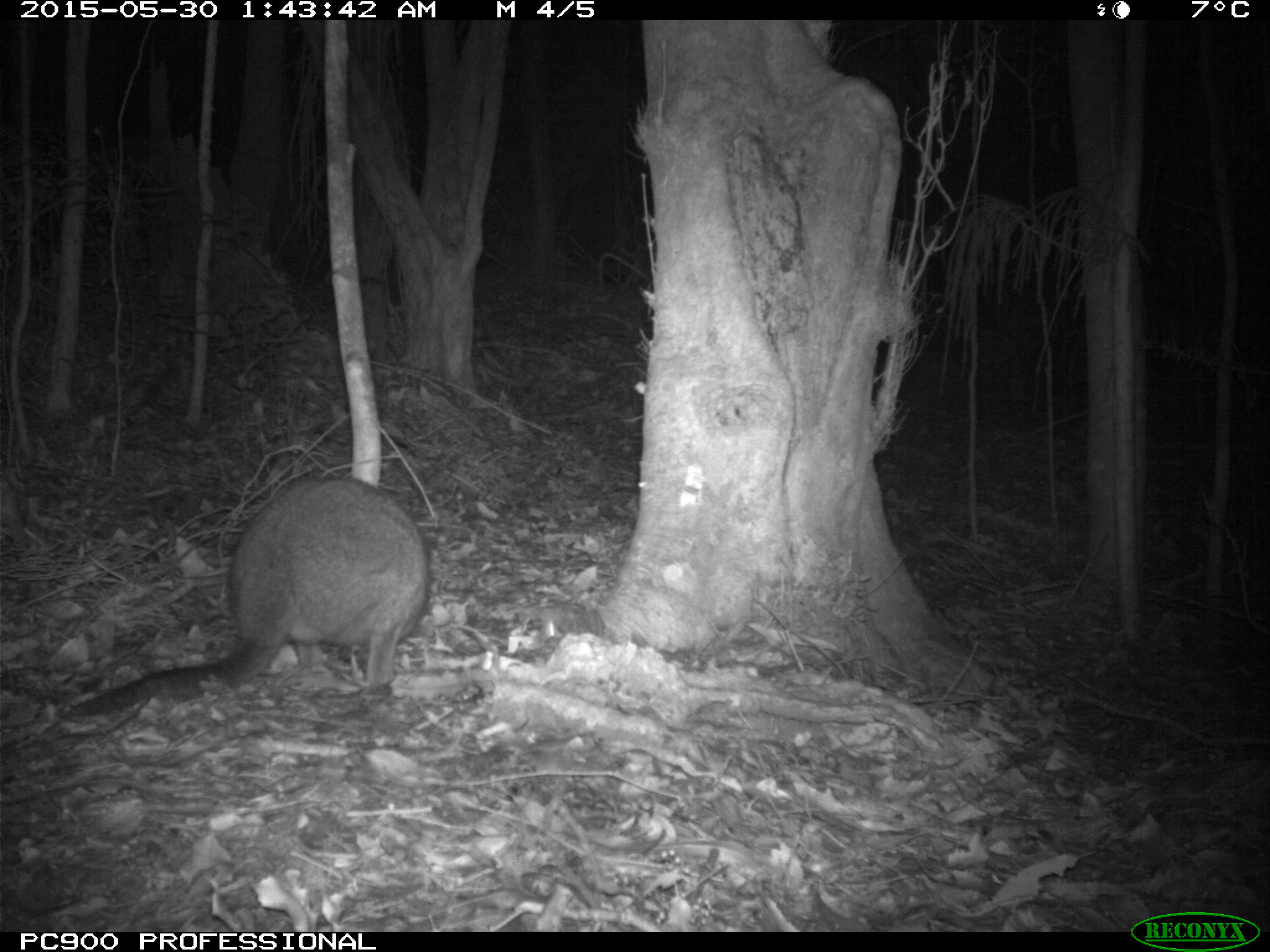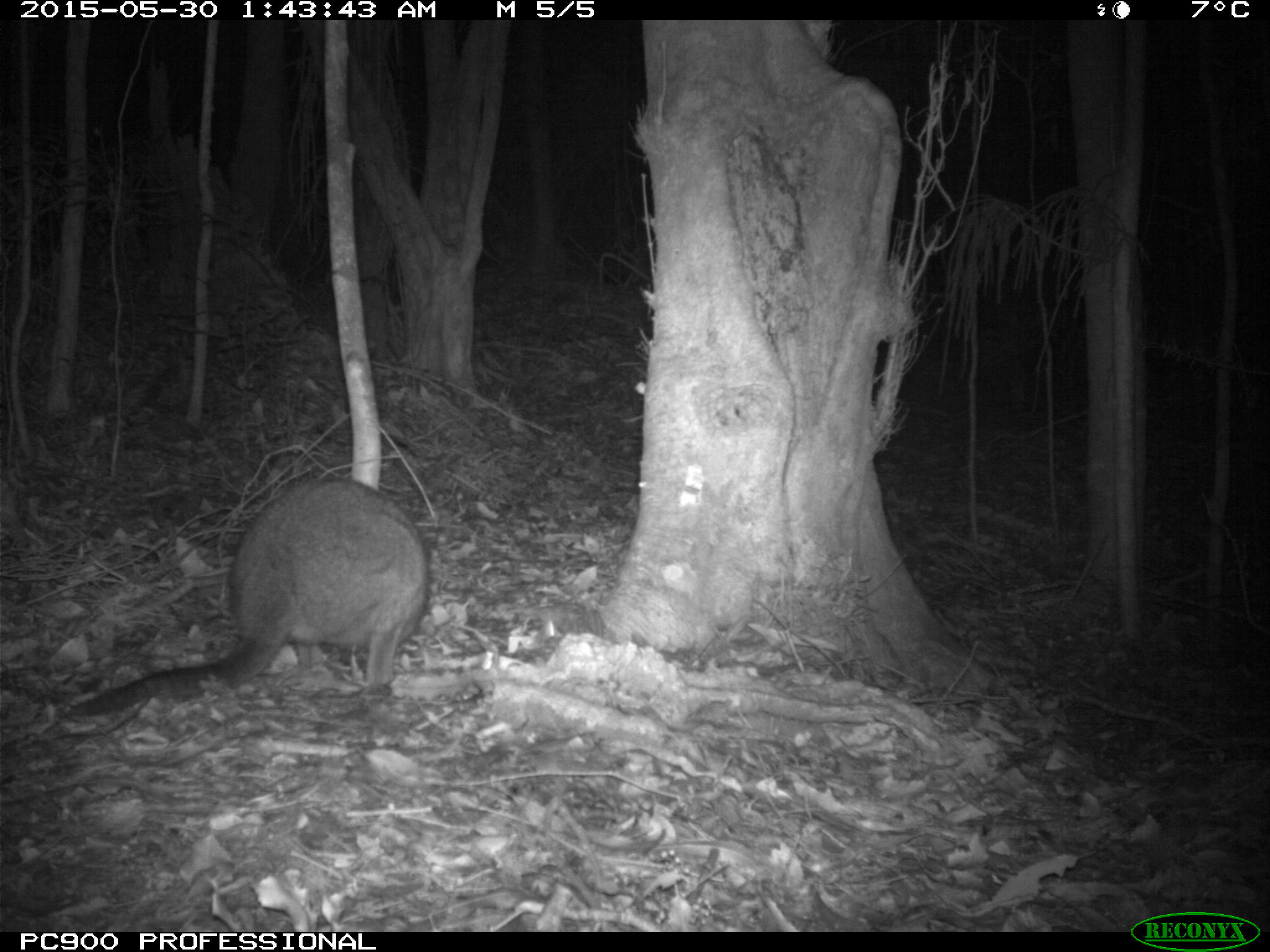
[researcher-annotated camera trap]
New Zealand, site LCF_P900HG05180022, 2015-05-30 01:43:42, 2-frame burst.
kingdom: Animalia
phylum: Chordata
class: Mammalia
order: Diprotodontia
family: Macropodidae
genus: Notamacropus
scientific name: Notamacropus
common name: wallaby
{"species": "wallaby (Notamacropus)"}